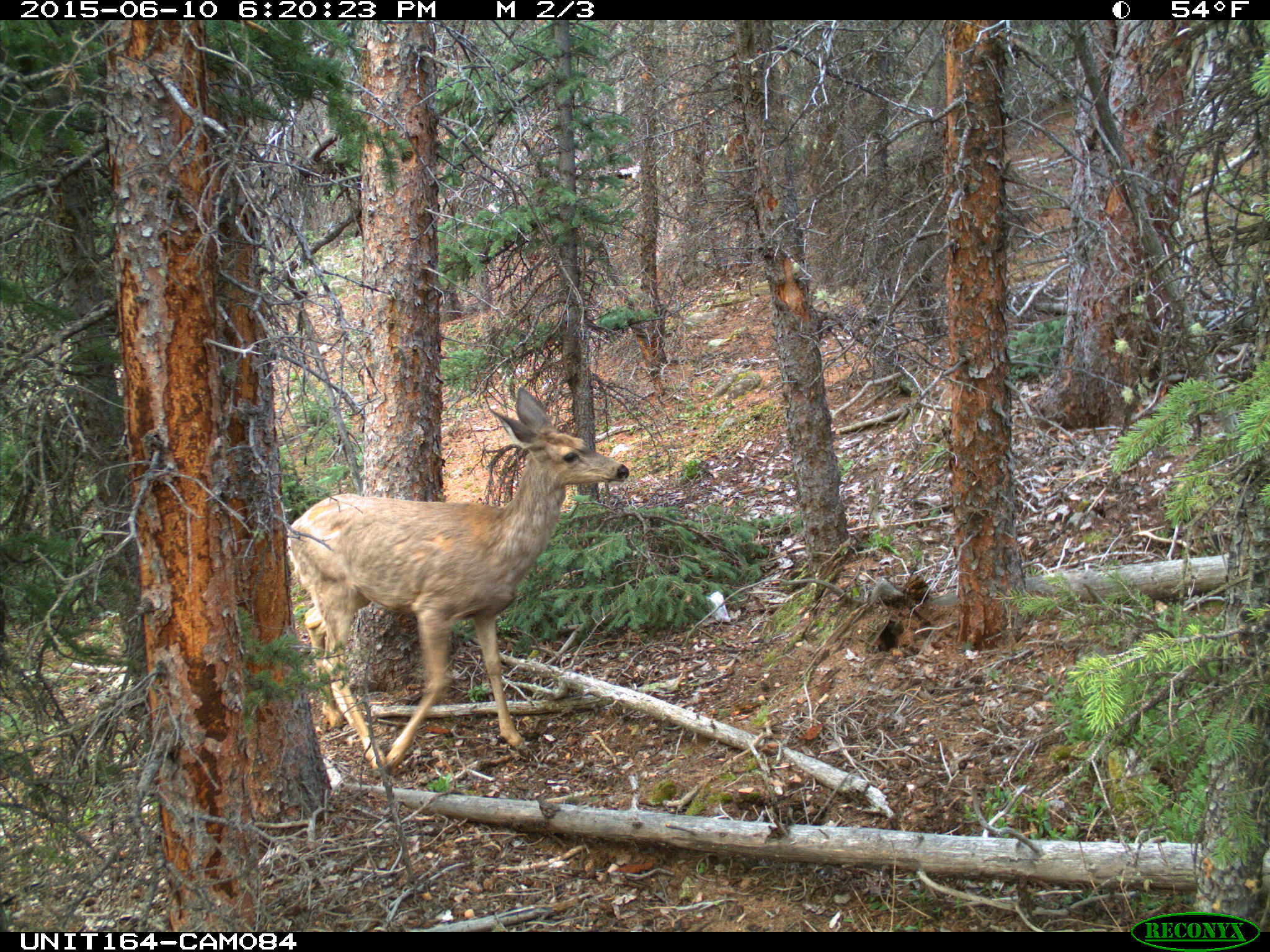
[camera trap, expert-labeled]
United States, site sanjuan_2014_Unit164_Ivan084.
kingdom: Animalia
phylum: Chordata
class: Mammalia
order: Artiodactyla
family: Cervidae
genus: Odocoileus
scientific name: Odocoileus hemionus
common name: mule deer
Odocoileus hemionus (mule deer).